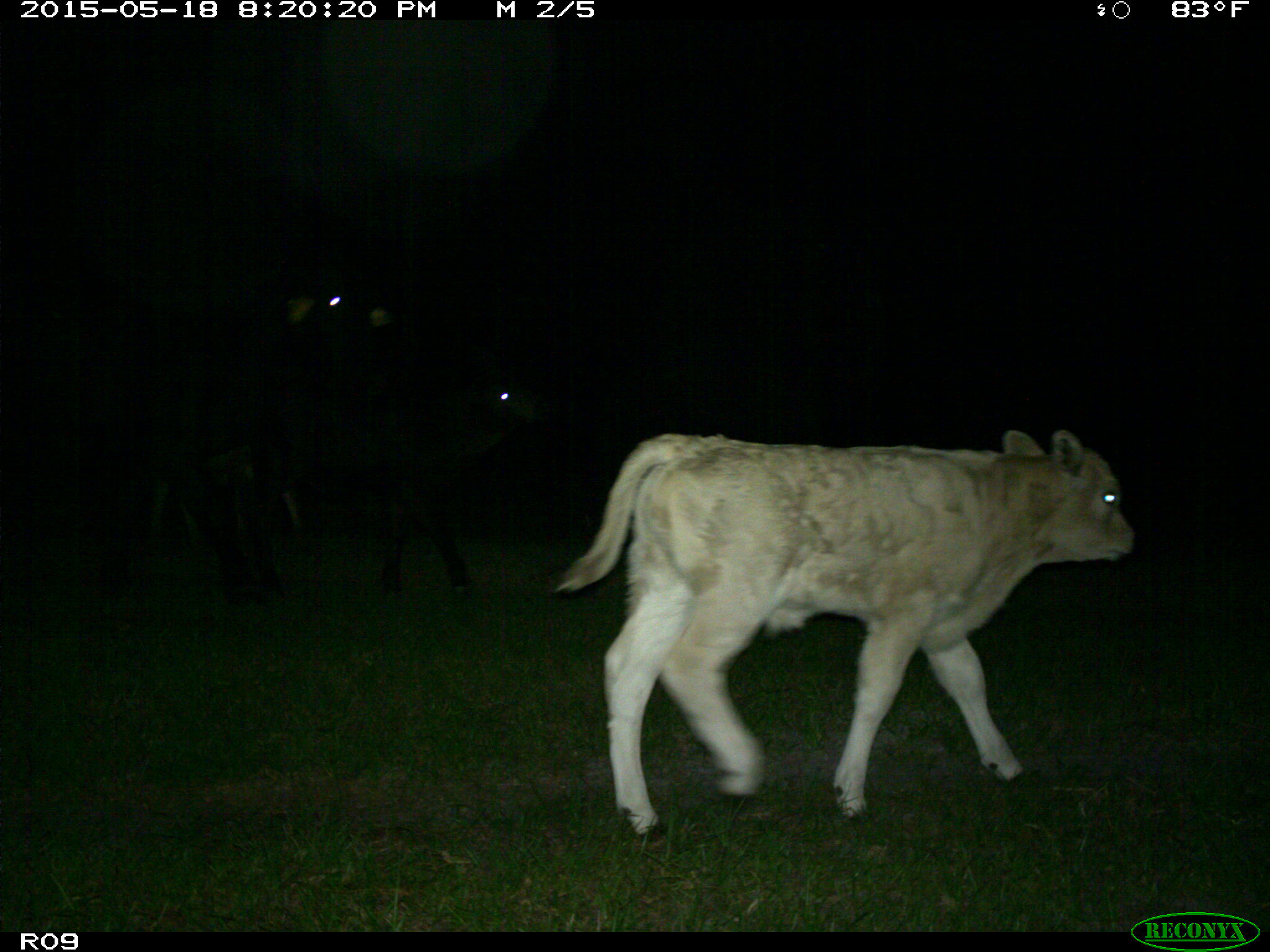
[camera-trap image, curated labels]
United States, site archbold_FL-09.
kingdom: Animalia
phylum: Chordata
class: Mammalia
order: Artiodactyla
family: Bovidae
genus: Bos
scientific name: Bos taurus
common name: domestic cow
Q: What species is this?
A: Bos taurus (domestic cow).